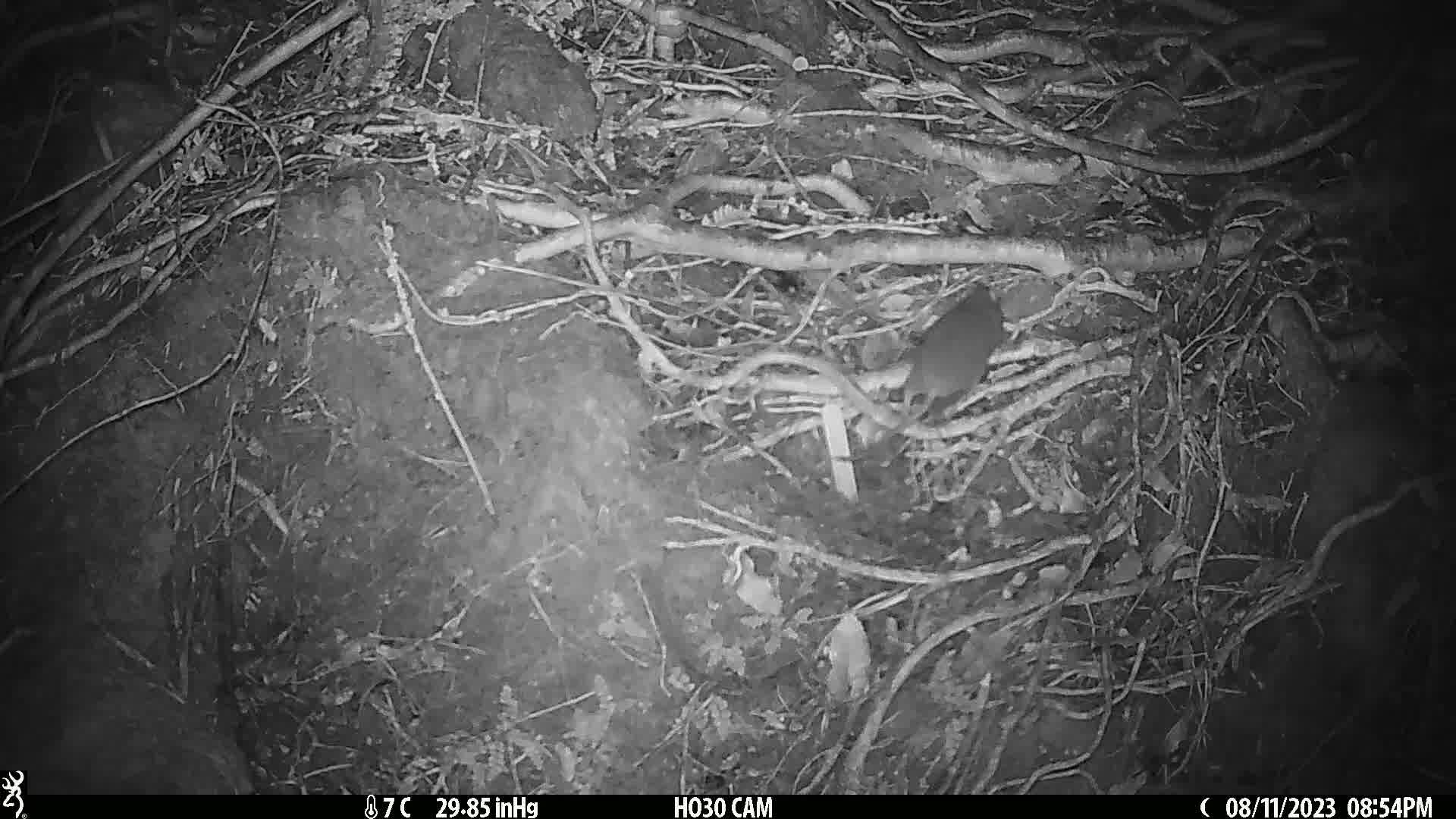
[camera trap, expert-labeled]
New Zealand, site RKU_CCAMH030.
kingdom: Animalia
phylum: Chordata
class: Mammalia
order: Rodentia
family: Muridae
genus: Rattus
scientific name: Rattus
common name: rat